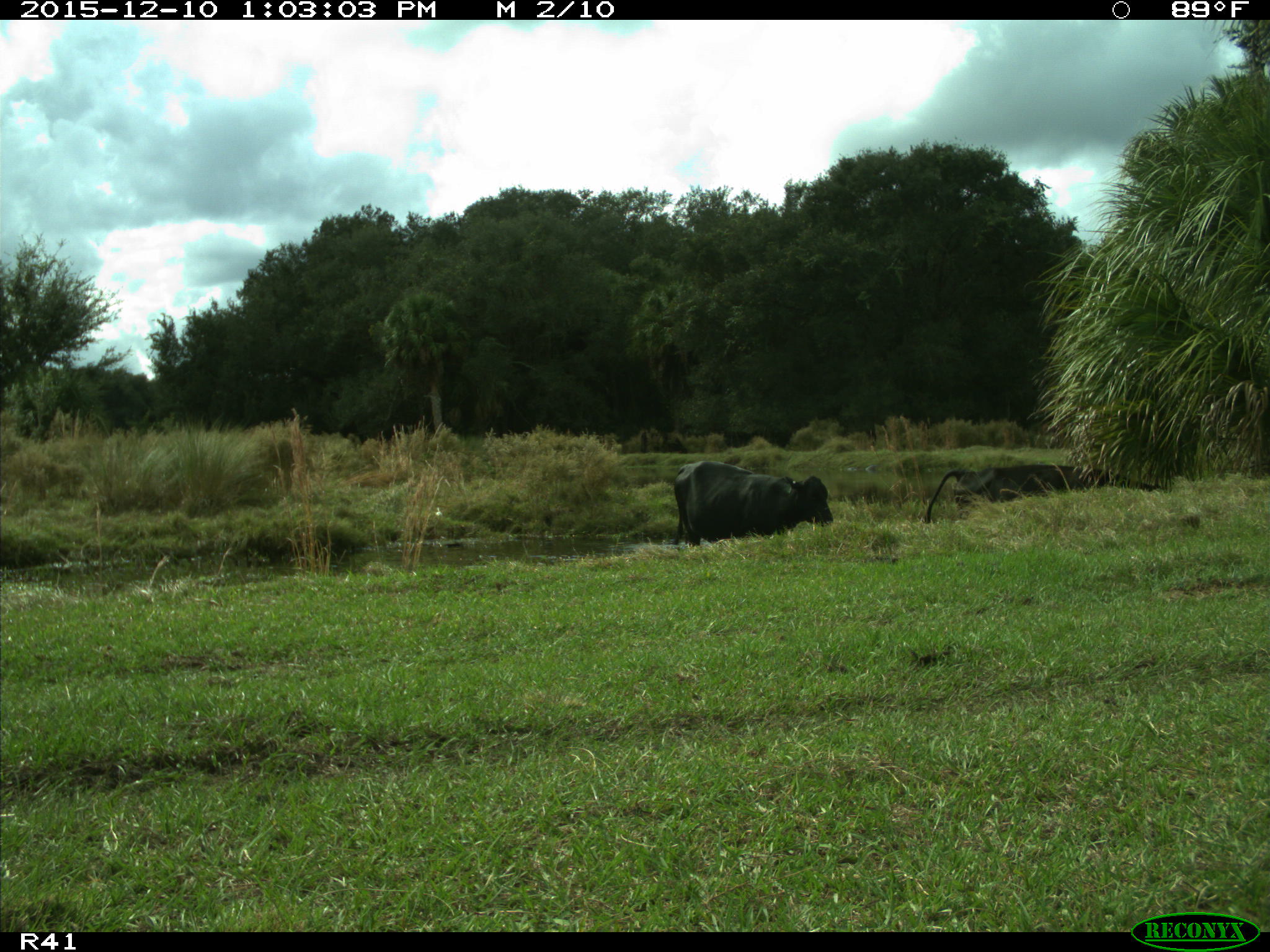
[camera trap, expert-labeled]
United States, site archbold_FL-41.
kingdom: Animalia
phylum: Chordata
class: Mammalia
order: Artiodactyla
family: Bovidae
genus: Bos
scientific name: Bos taurus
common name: domestic cow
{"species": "Bos taurus (domestic cow)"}